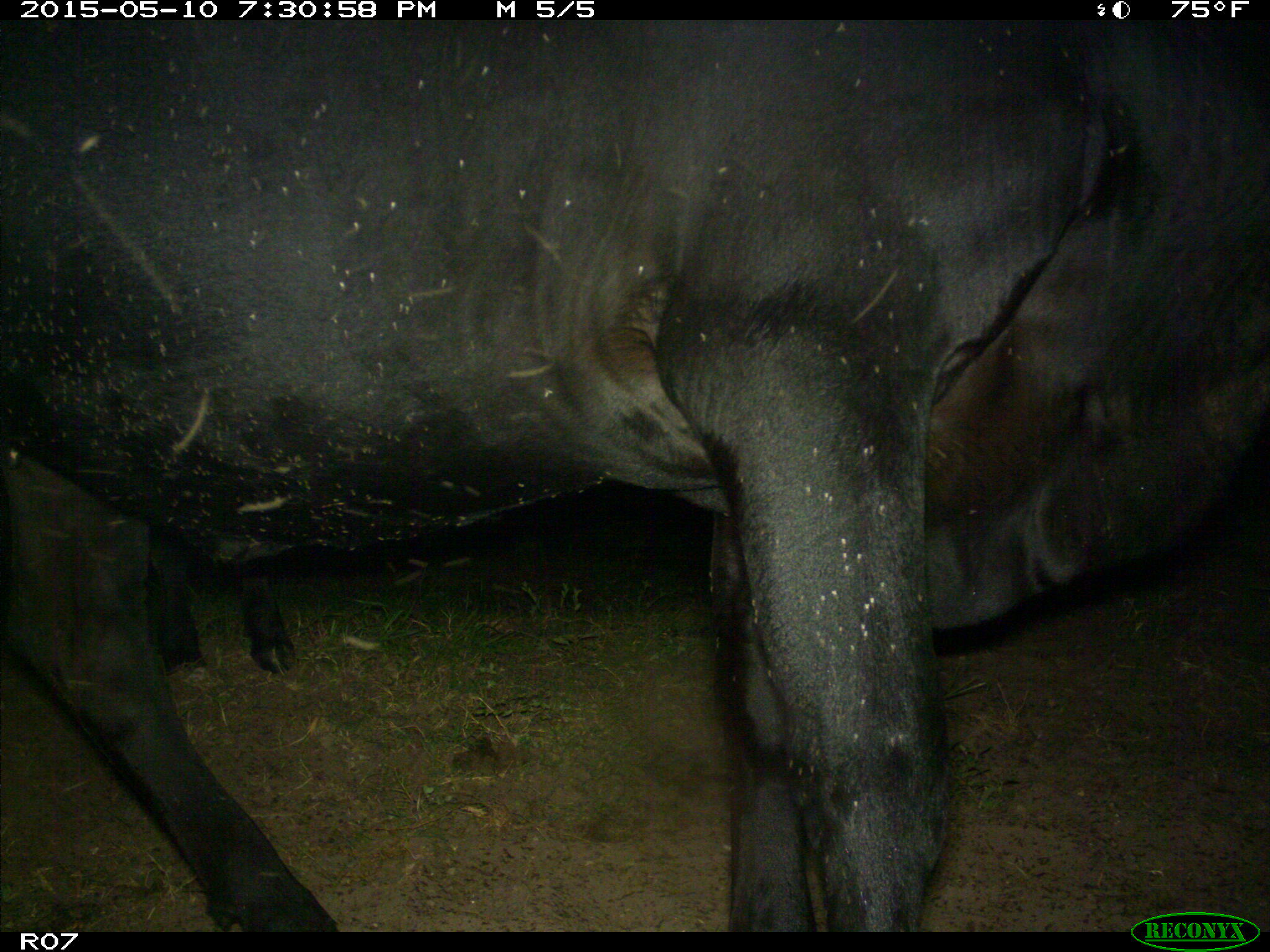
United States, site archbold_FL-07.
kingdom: Animalia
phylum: Chordata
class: Mammalia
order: Artiodactyla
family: Bovidae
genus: Bos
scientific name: Bos taurus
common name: domestic cow